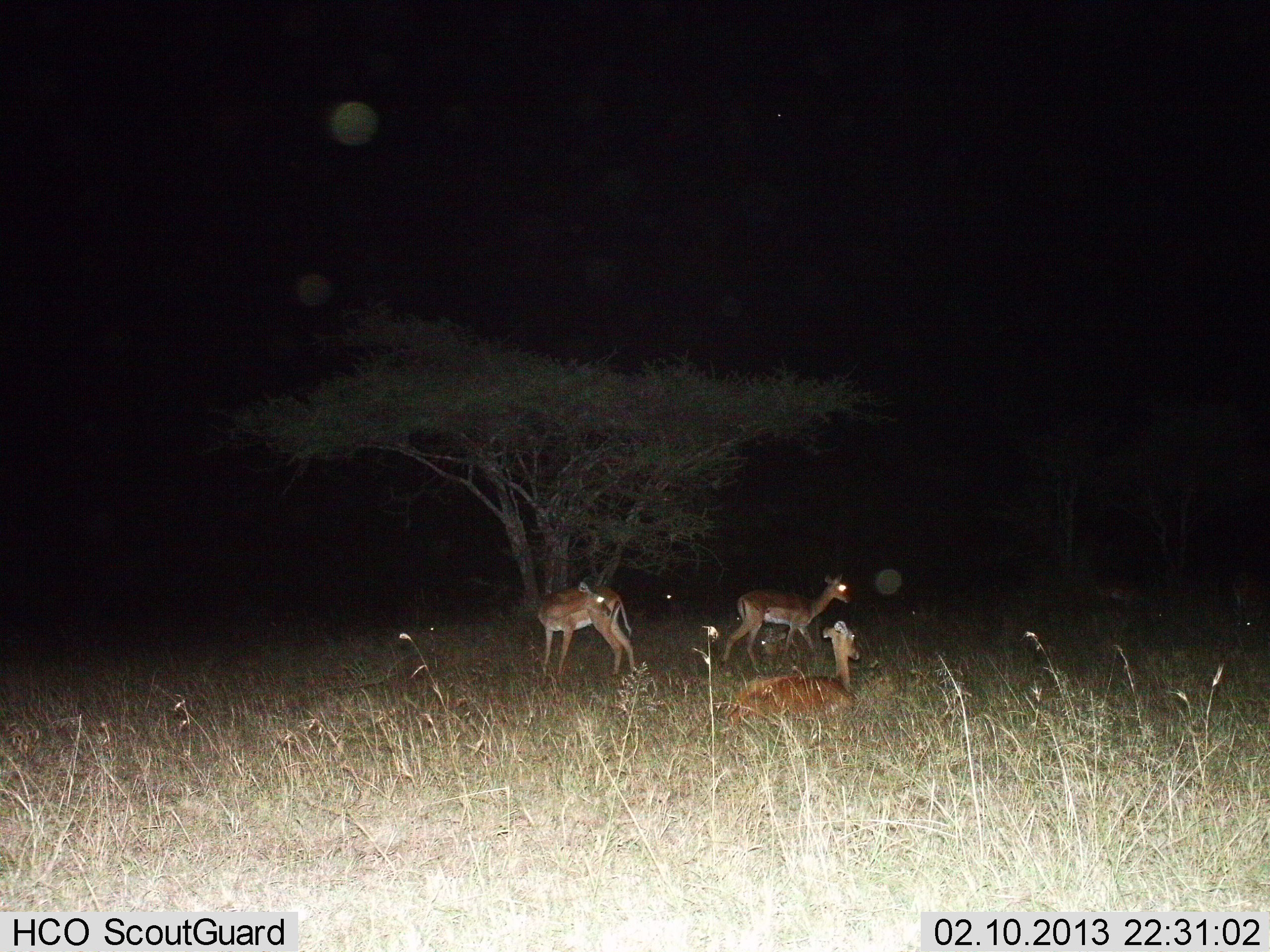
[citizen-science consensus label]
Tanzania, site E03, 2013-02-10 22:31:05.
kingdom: Animalia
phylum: Chordata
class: Mammalia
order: Artiodactyla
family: Bovidae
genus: Aepyceros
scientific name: Aepyceros melampus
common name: impala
Impala (Aepyceros melampus), count 3. Behavior (volunteer vote fractions): standing 73%, resting 100%, moving 27%, interacting 0%. Young present (vote fraction): 0%. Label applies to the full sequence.